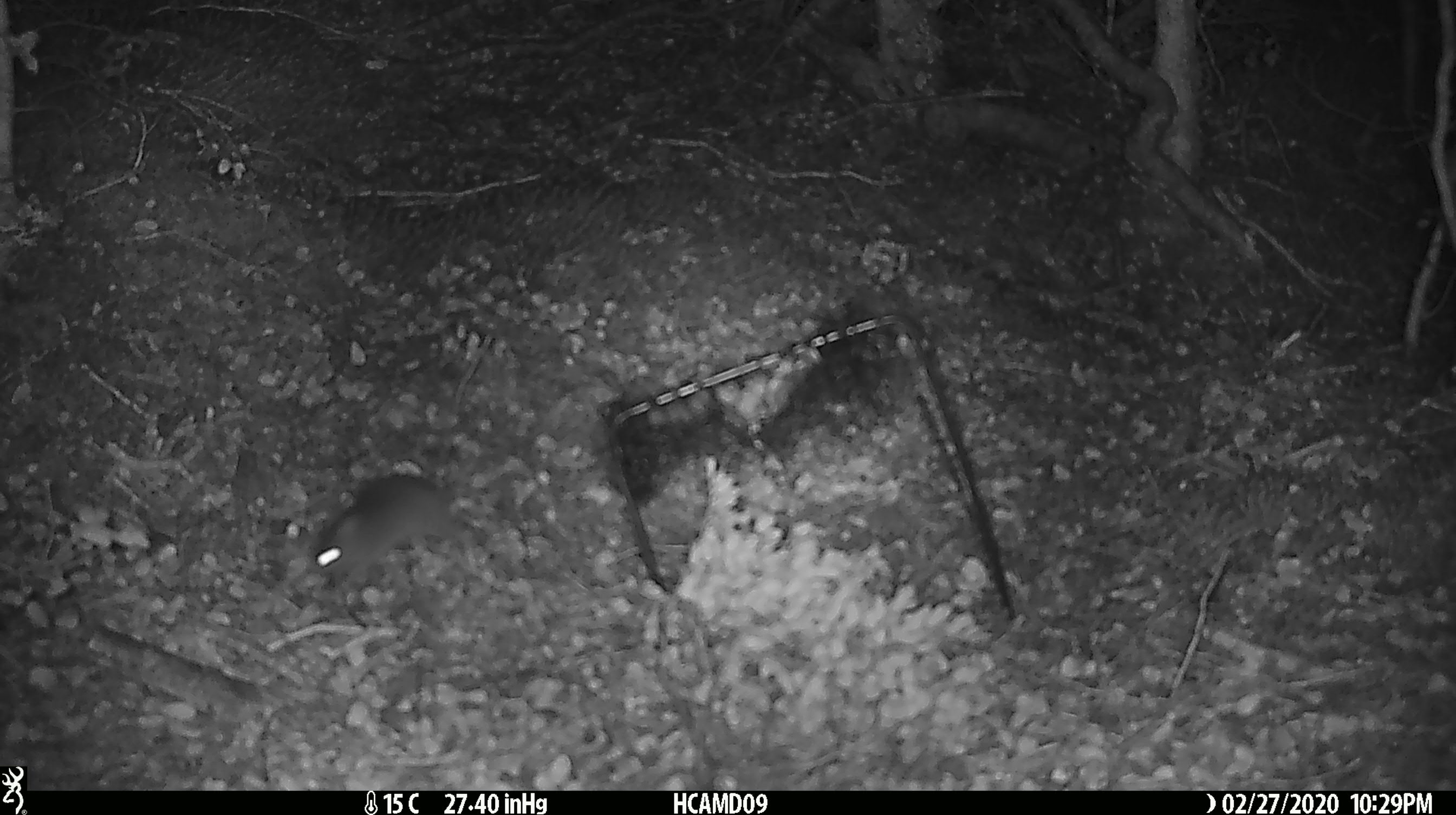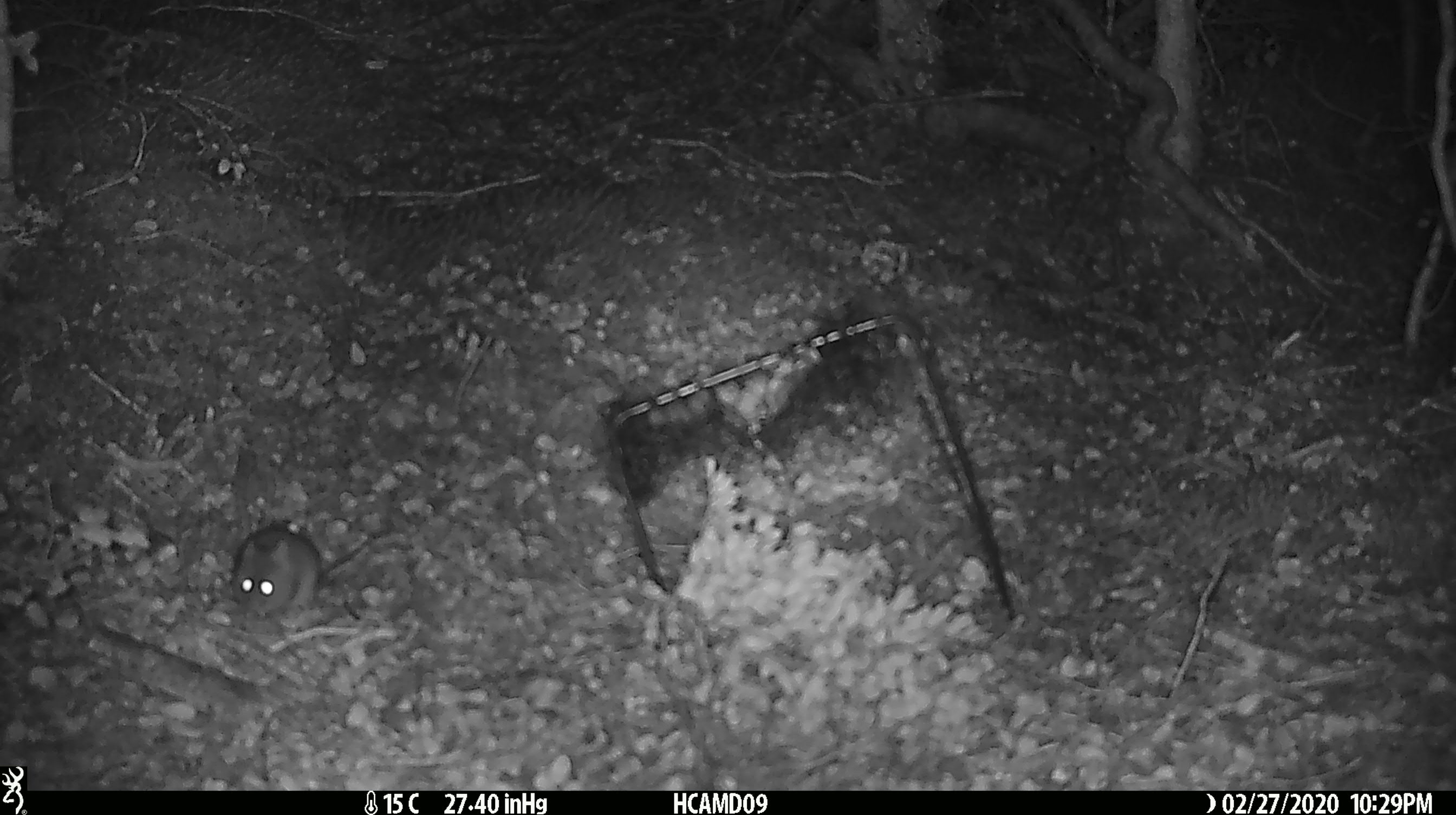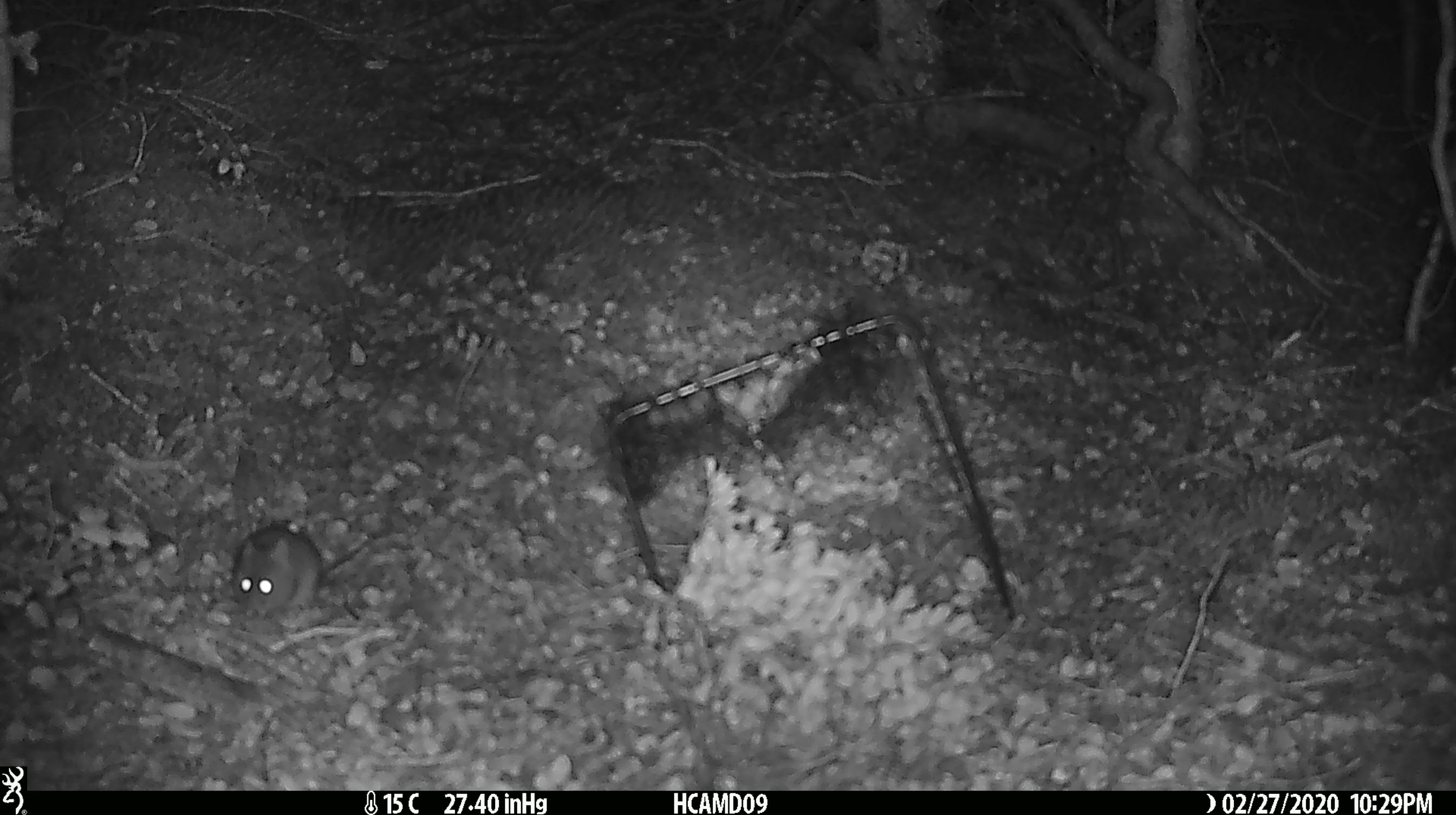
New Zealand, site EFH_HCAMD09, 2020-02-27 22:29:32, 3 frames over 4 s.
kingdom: Animalia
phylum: Chordata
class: Mammalia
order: Rodentia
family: Muridae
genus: Mus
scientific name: Mus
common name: mouse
Mouse (Mus).